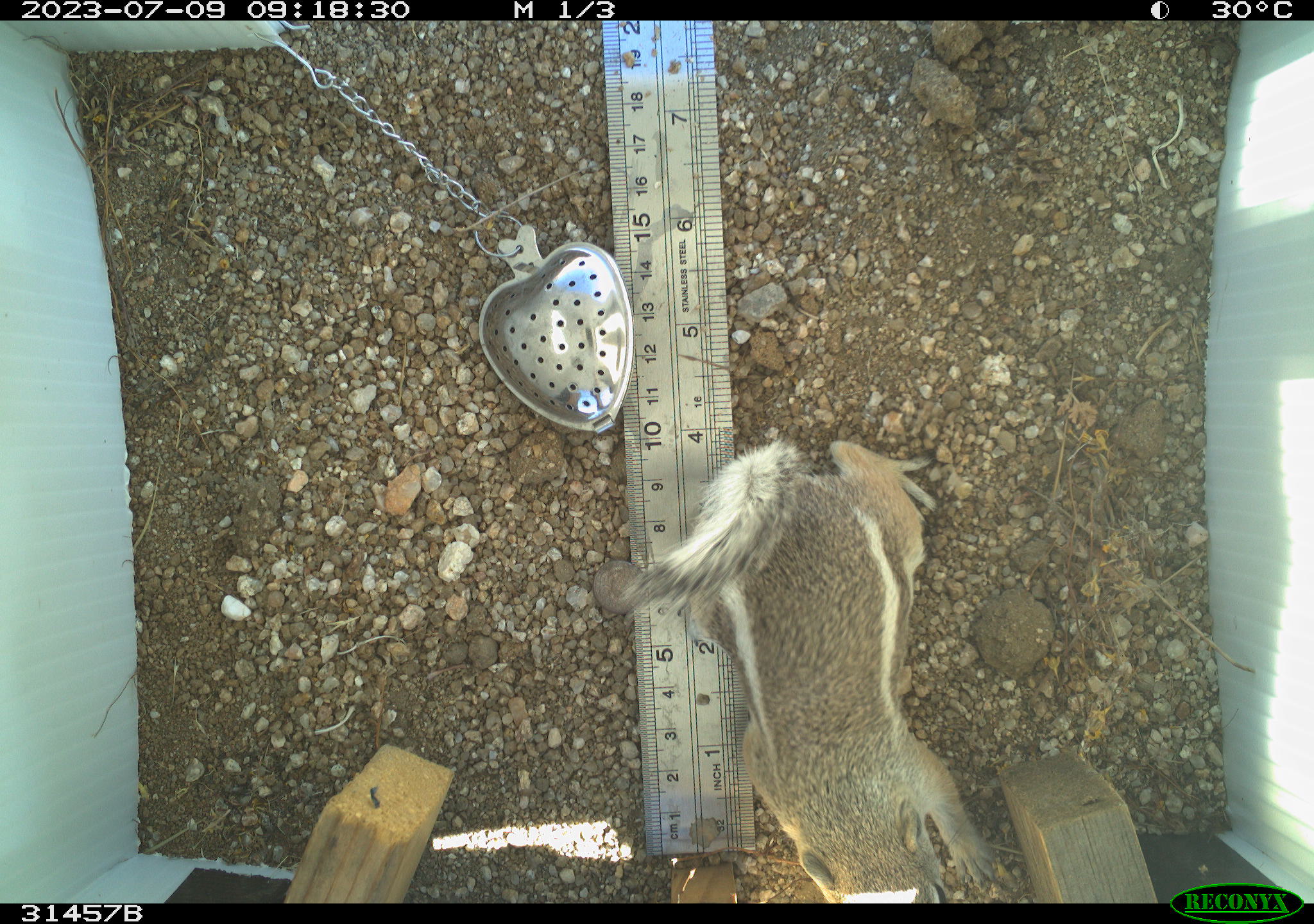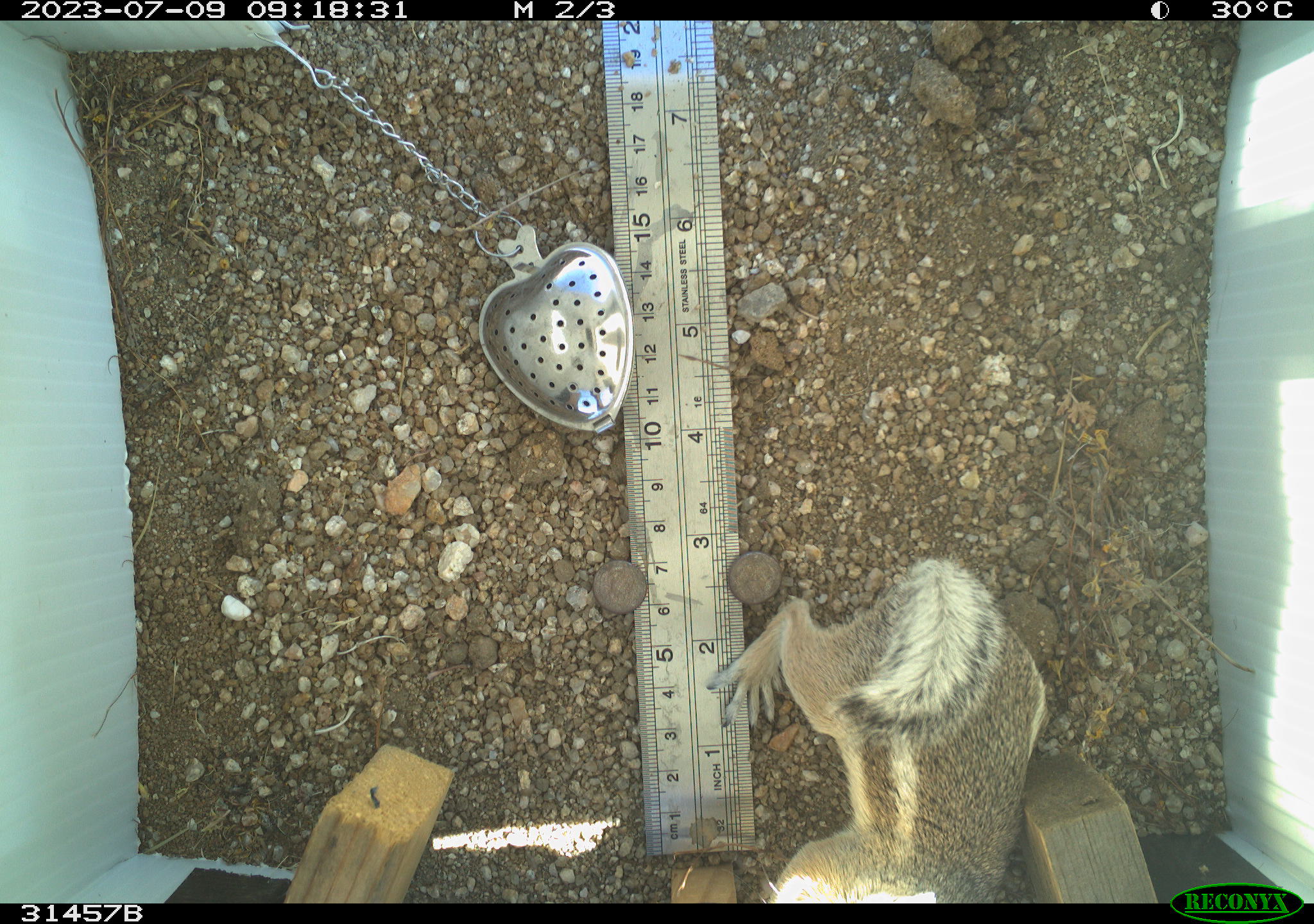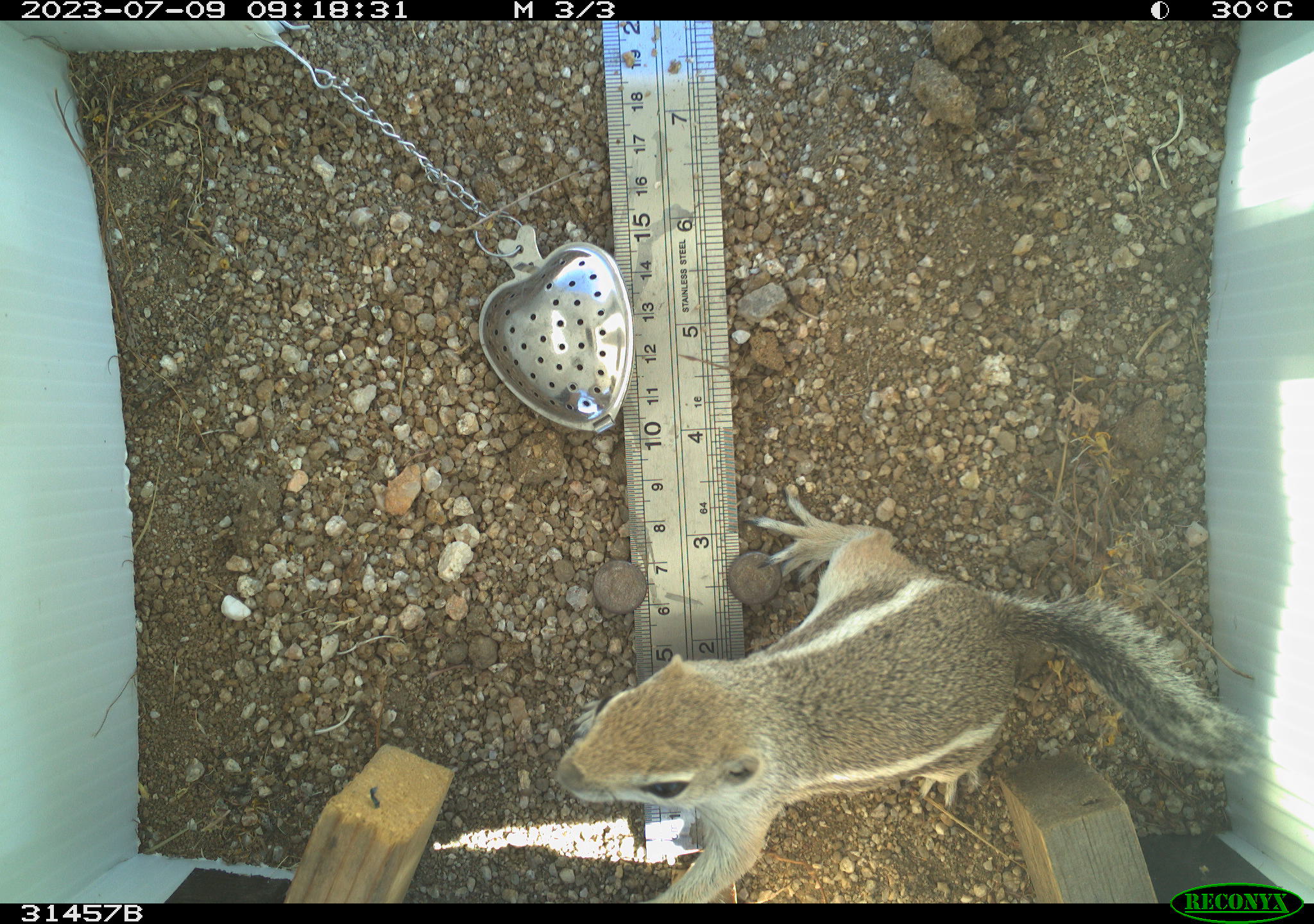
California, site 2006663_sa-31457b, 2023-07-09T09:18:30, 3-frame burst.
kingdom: Animalia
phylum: Chordata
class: Mammalia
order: Rodentia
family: Sciuridae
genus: Ammospermophilus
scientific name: Ammospermophilus leucurus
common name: white-tailed antelope squirrel